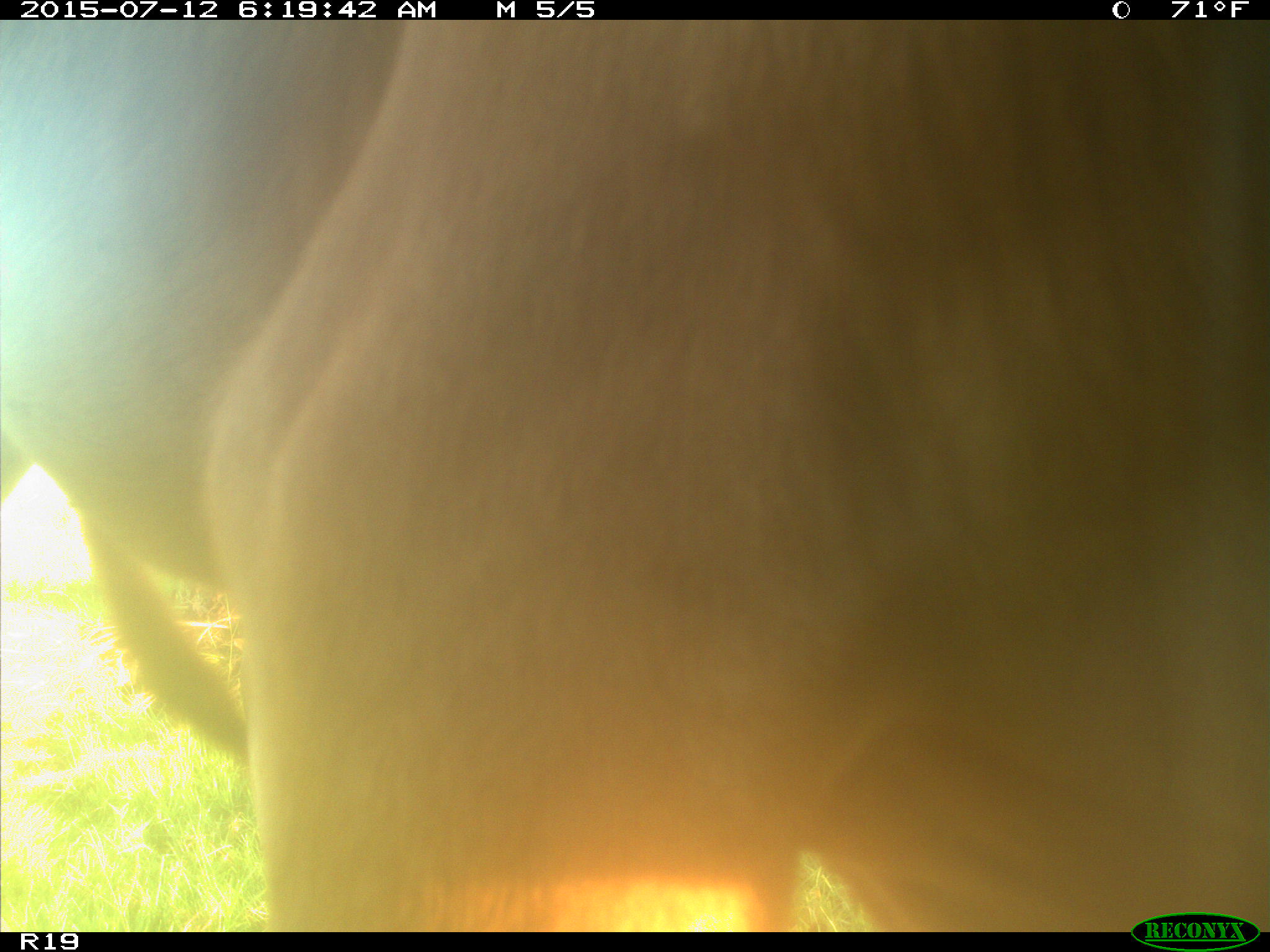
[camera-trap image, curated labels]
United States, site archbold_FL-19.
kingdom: Animalia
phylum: Chordata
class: Mammalia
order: Artiodactyla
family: Bovidae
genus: Bos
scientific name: Bos taurus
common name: domestic cow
Bos taurus (domestic cow).